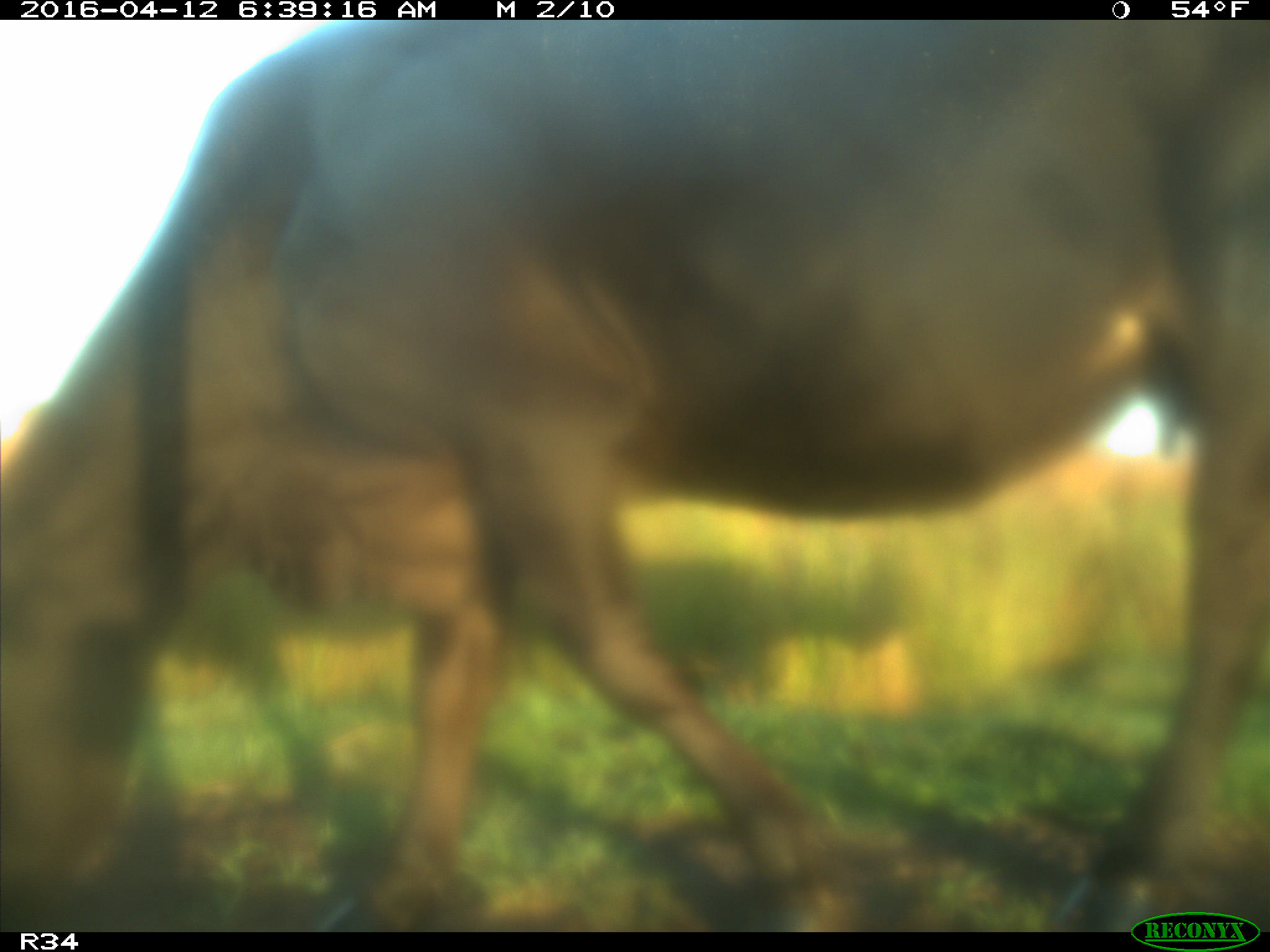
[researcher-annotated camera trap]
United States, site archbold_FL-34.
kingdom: Animalia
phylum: Chordata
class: Mammalia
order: Artiodactyla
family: Bovidae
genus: Bos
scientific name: Bos taurus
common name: domestic cow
Bos taurus (domestic cow).